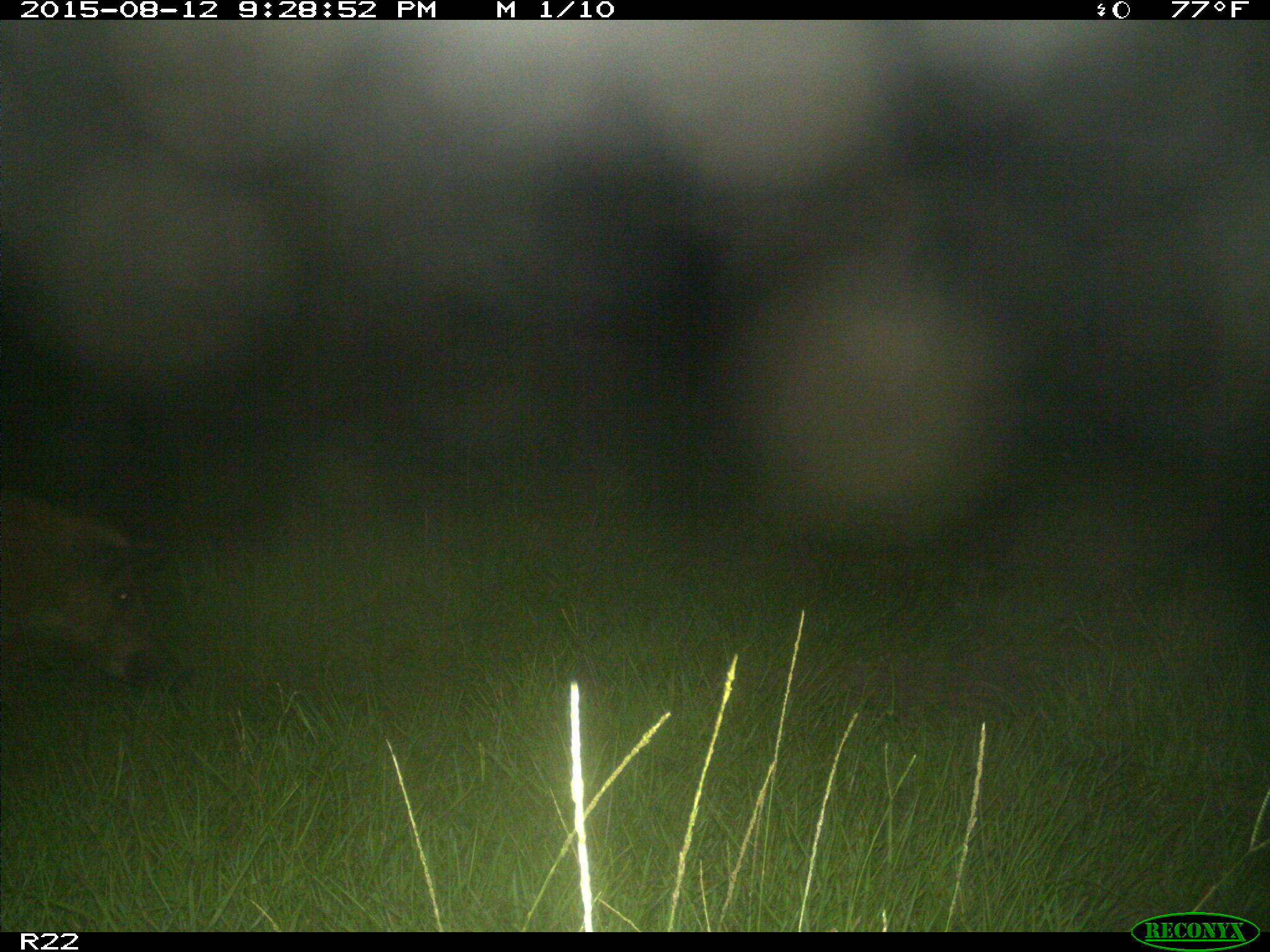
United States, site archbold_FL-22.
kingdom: Animalia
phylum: Chordata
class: Mammalia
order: Artiodactyla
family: Suidae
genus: Sus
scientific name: Sus scrofa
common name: wild boar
Sus scrofa (wild boar).